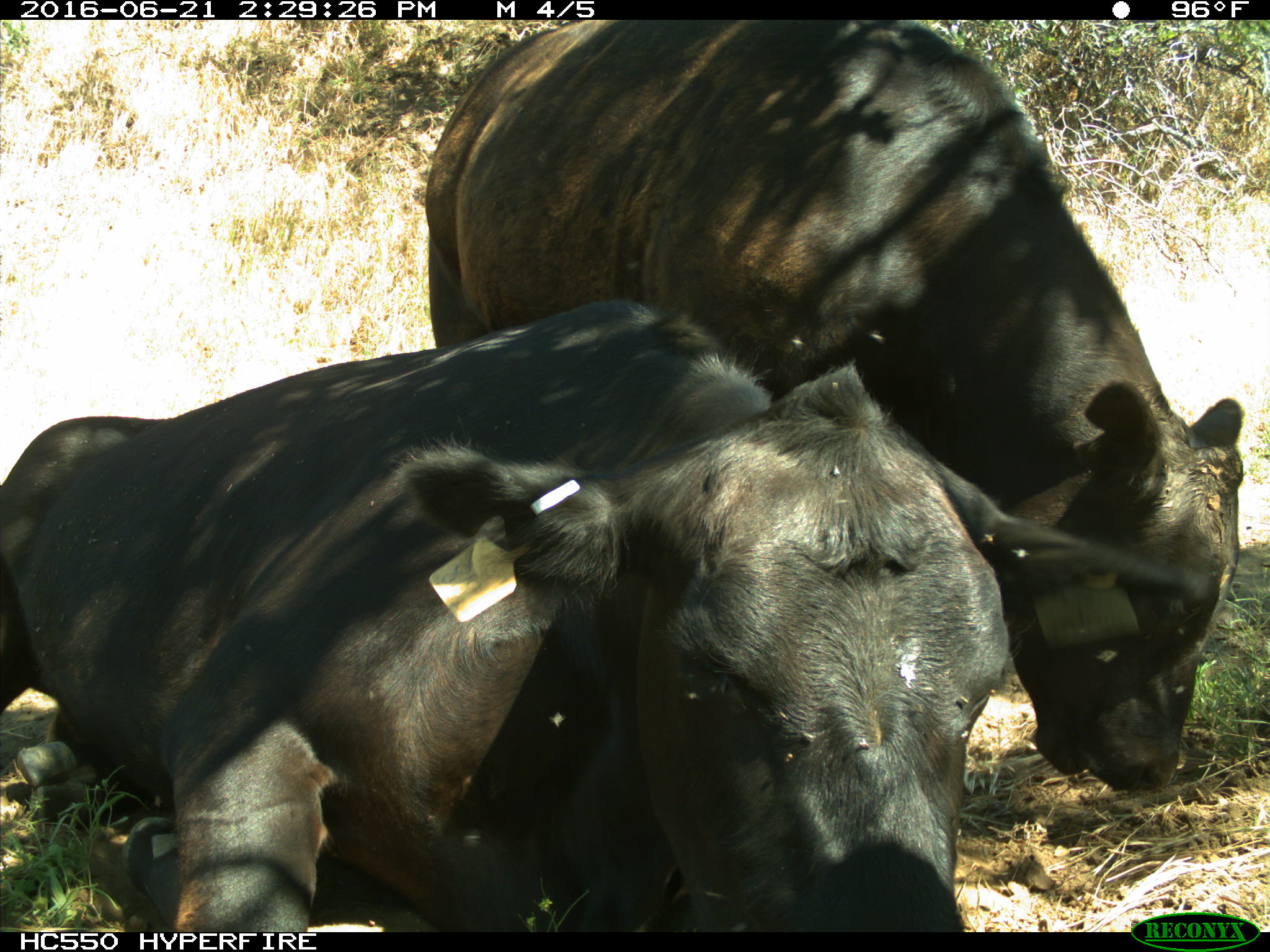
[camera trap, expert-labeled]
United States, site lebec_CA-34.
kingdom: Animalia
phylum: Chordata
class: Mammalia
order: Artiodactyla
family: Bovidae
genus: Bos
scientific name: Bos taurus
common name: domestic cow